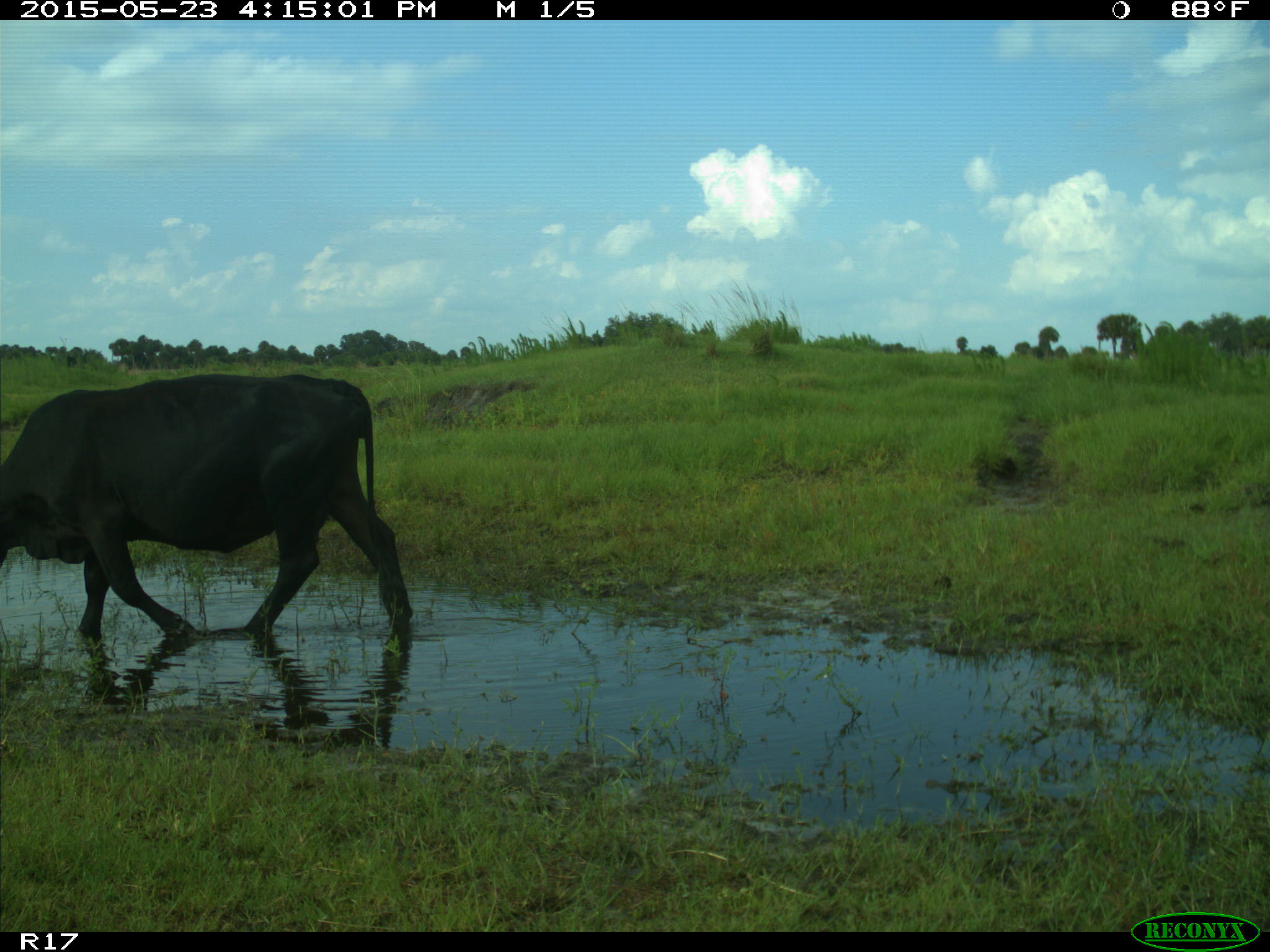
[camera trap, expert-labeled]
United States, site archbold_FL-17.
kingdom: Animalia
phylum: Chordata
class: Mammalia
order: Artiodactyla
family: Bovidae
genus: Bos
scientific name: Bos taurus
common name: domestic cow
Bos taurus (domestic cow).